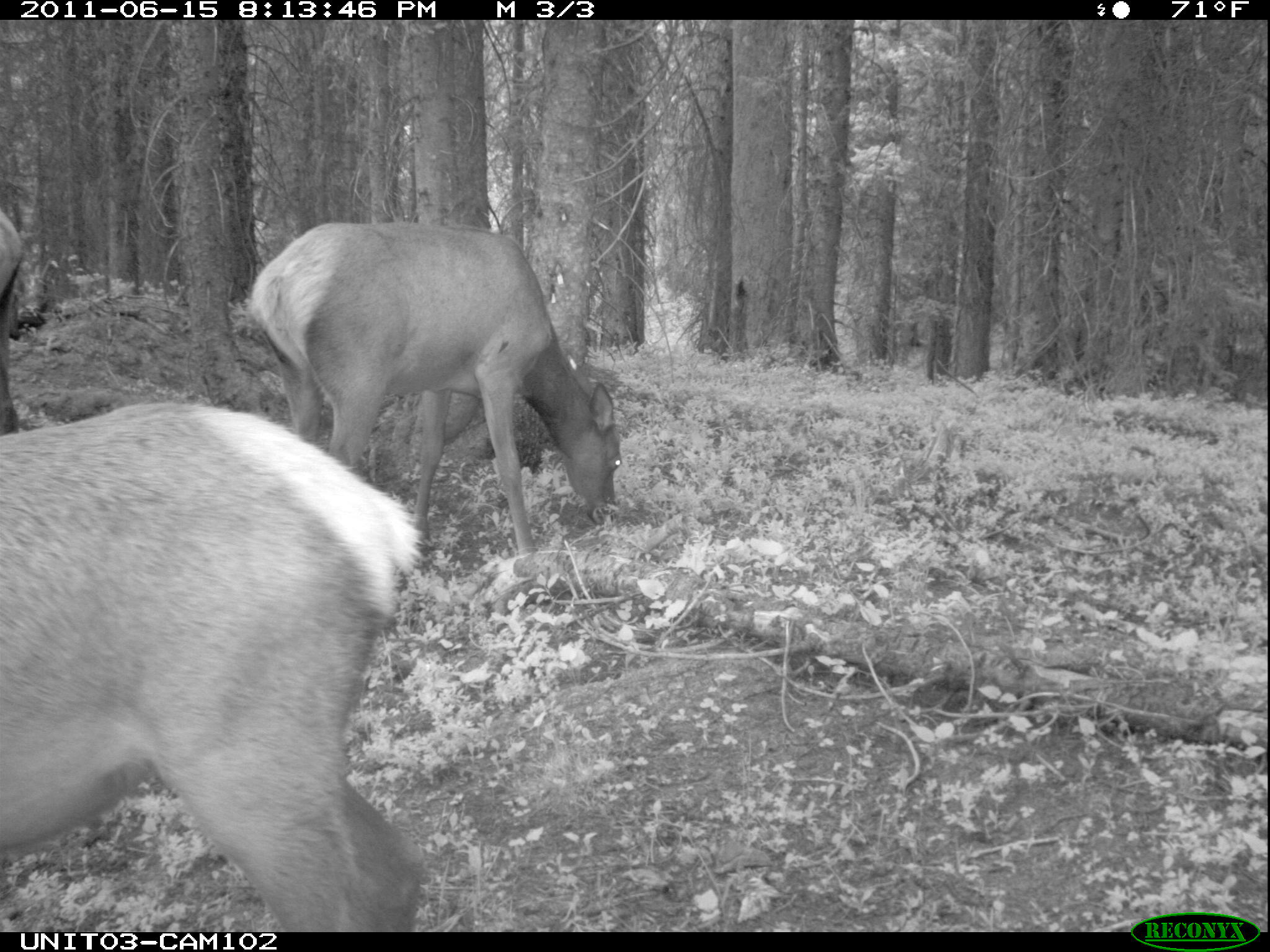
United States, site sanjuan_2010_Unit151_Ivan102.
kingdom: Animalia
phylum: Chordata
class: Mammalia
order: Artiodactyla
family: Cervidae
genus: Cervus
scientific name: Cervus elaphus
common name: red deer